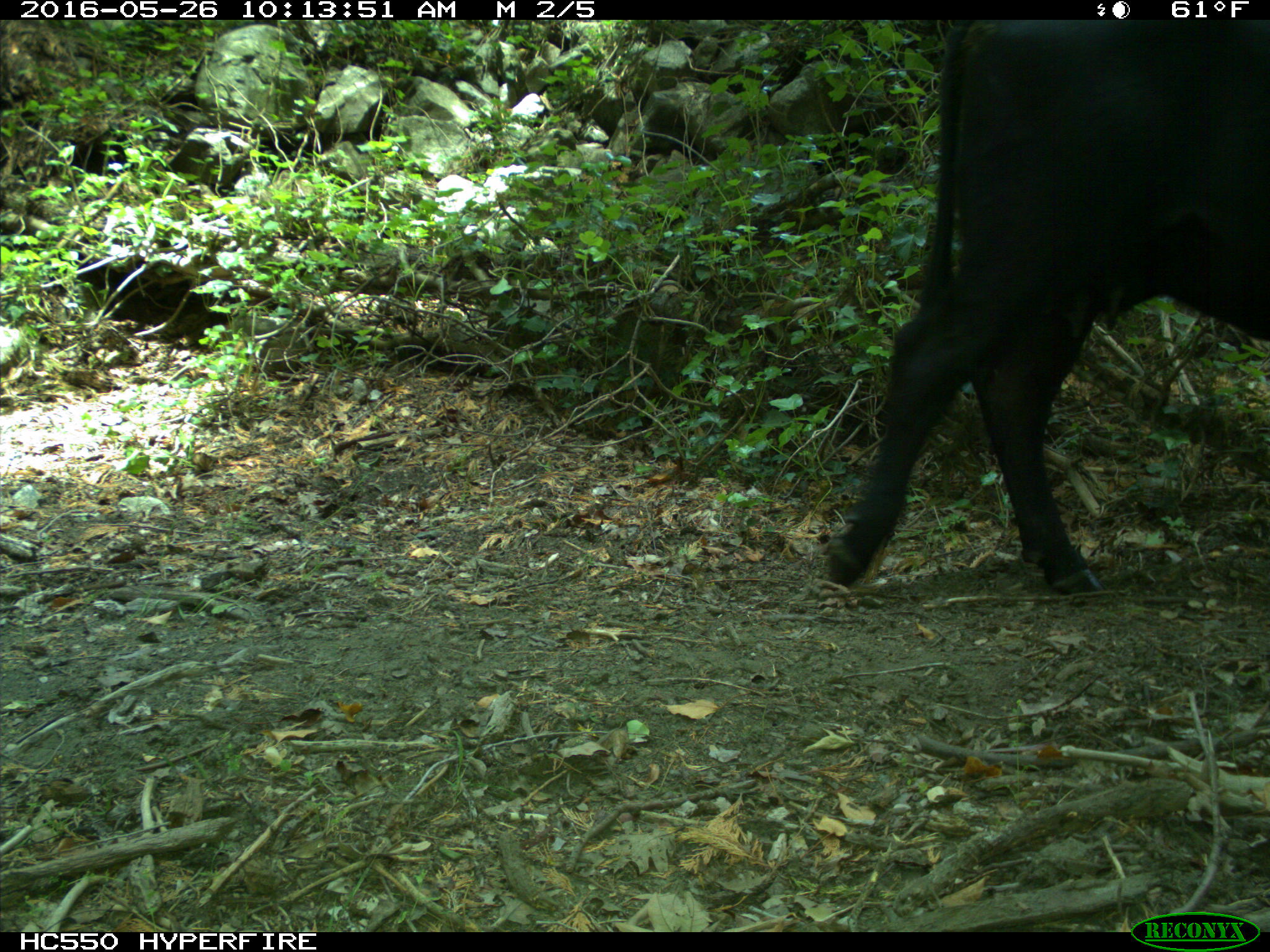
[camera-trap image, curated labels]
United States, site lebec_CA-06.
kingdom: Animalia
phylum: Chordata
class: Mammalia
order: Artiodactyla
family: Bovidae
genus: Bos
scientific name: Bos taurus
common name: domestic cow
Bos taurus (domestic cow).